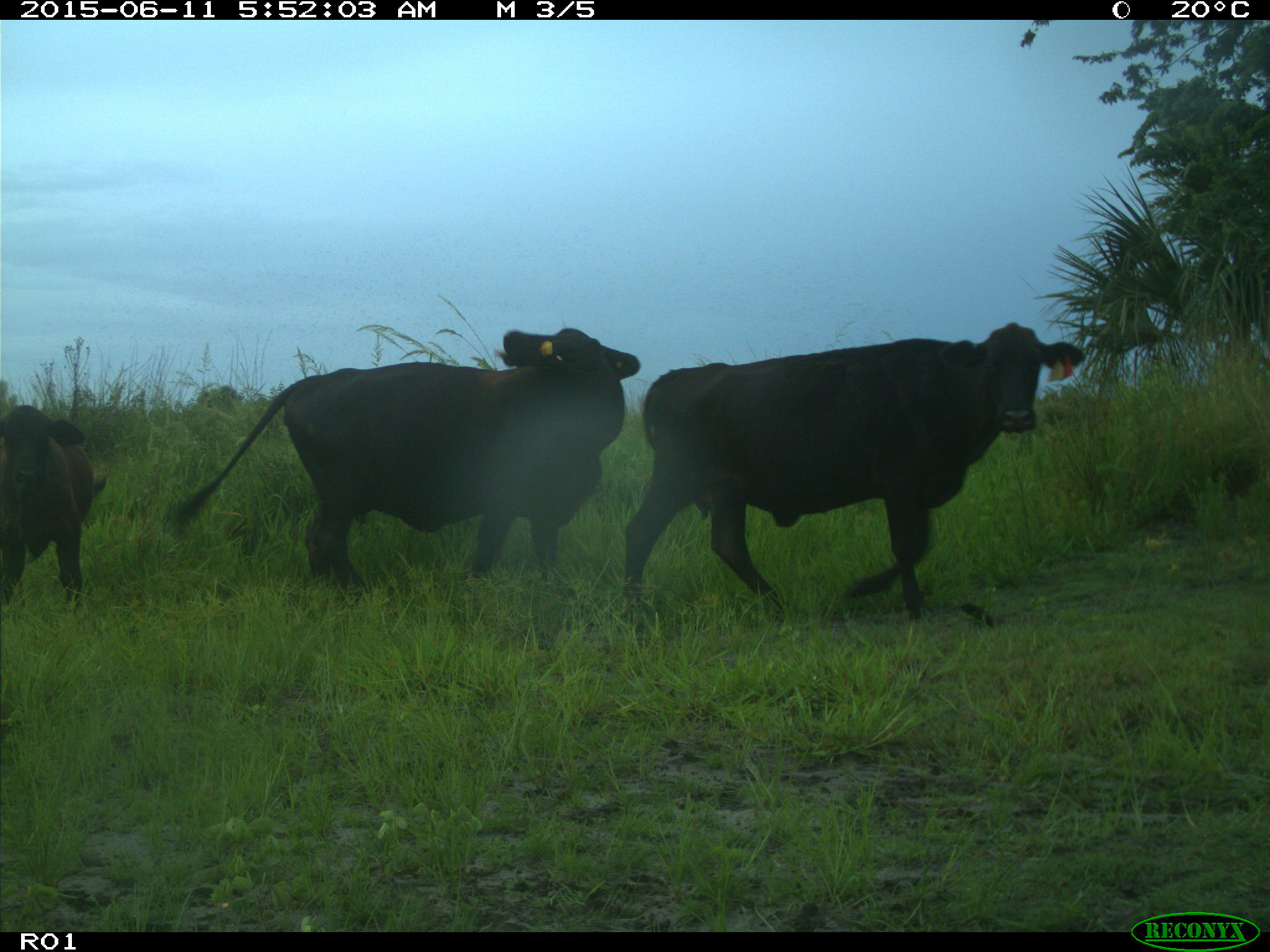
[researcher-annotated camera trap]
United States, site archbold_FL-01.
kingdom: Animalia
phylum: Chordata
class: Mammalia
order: Artiodactyla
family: Bovidae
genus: Bos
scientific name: Bos taurus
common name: domestic cow